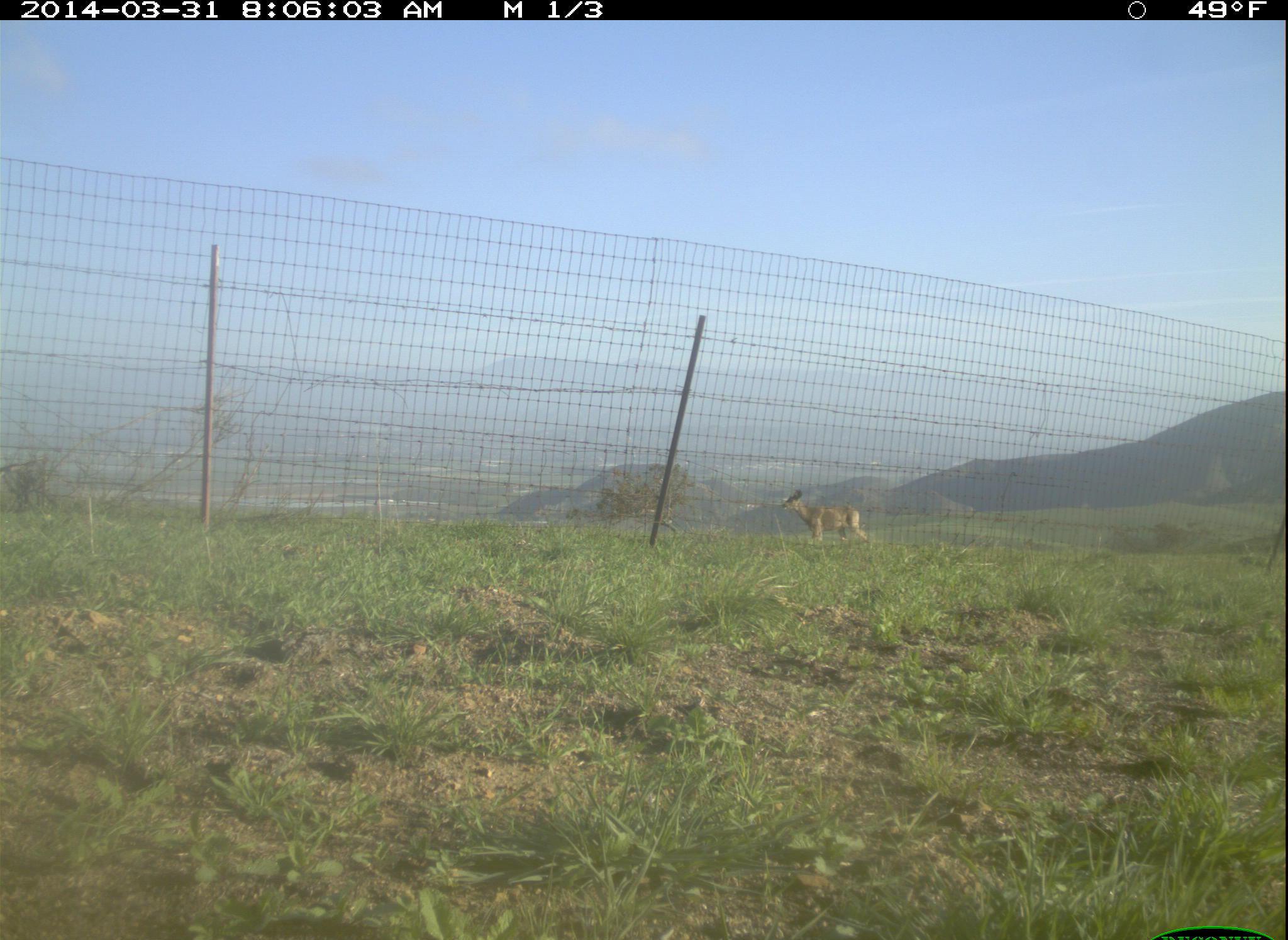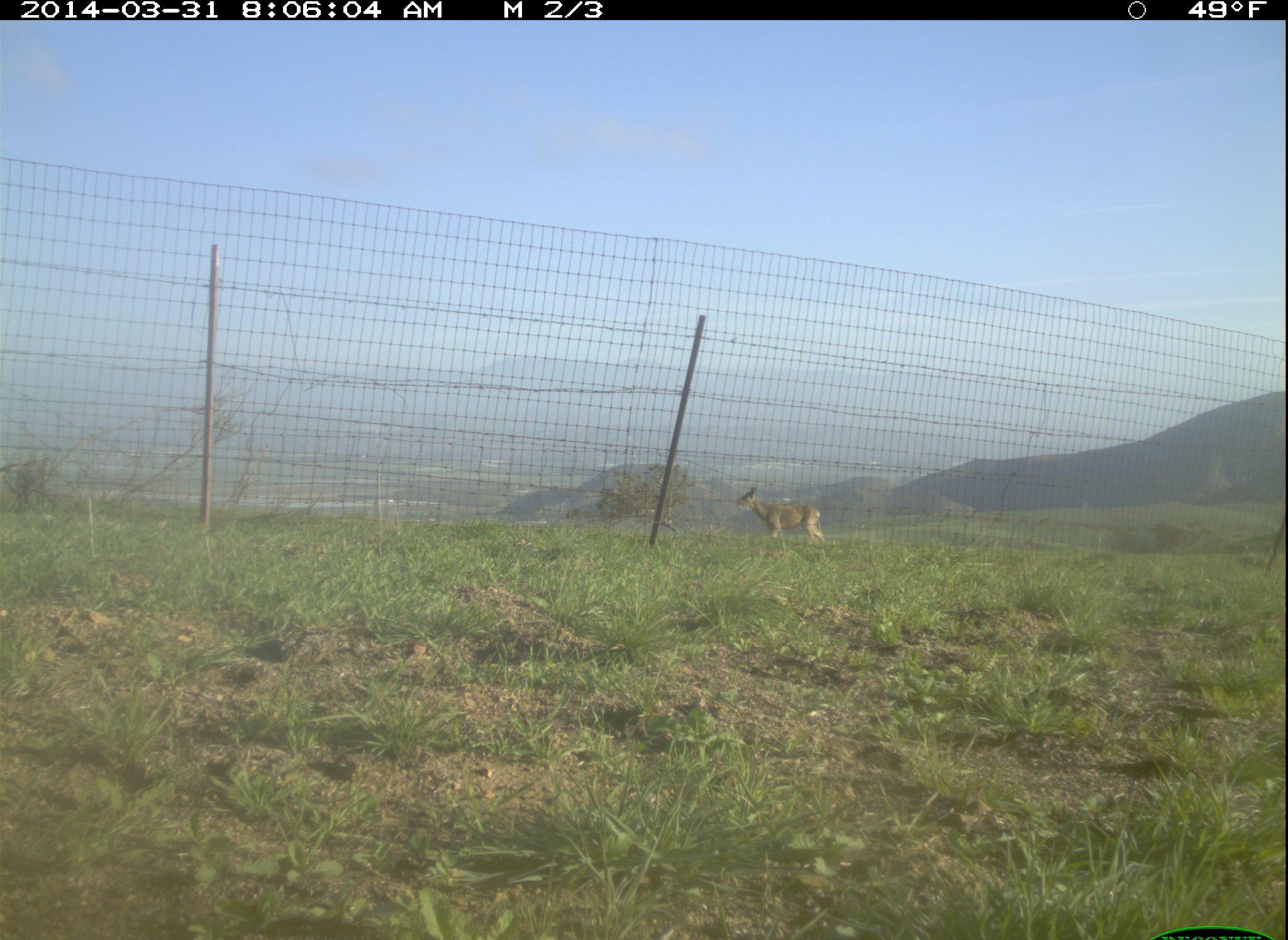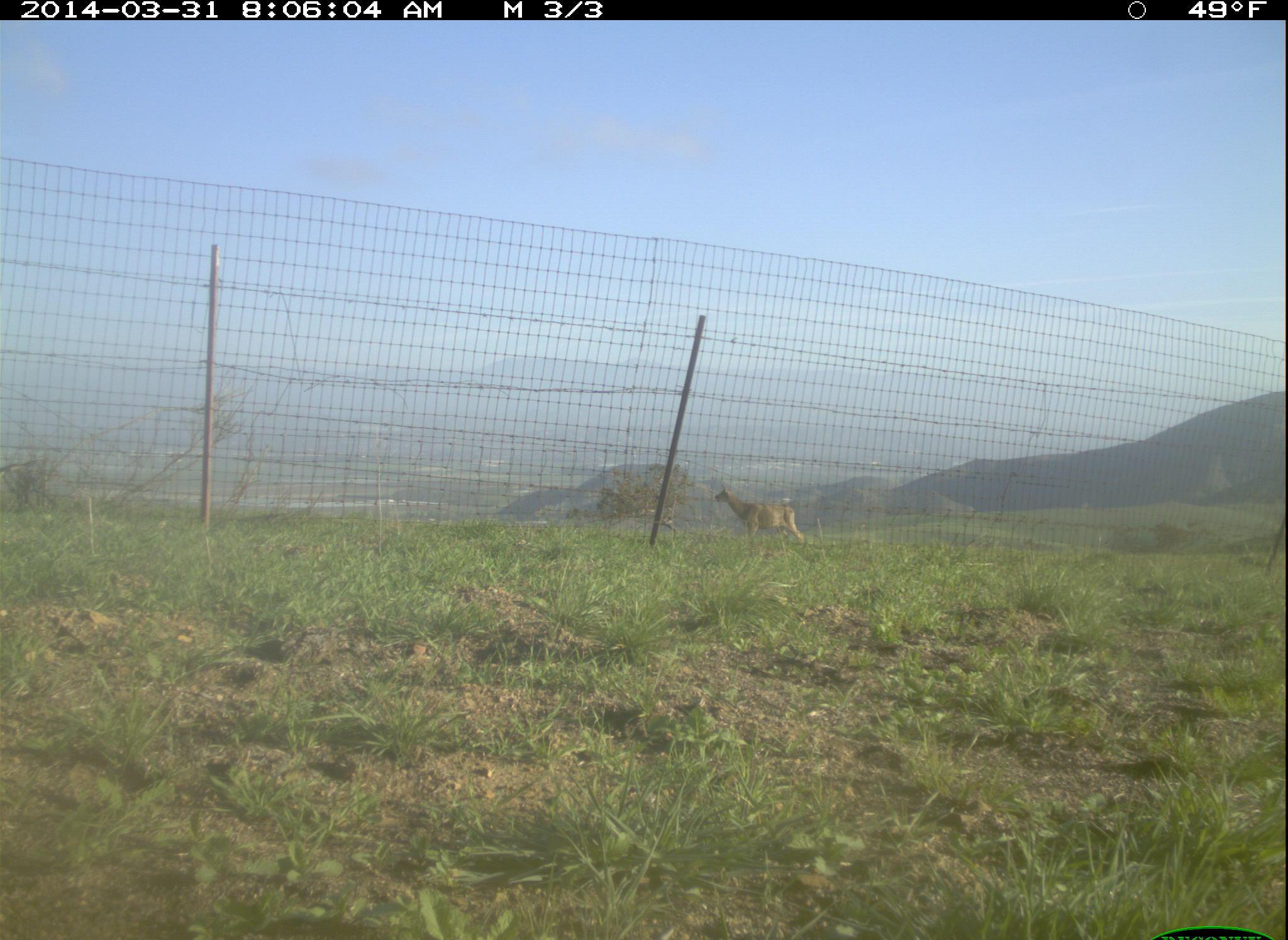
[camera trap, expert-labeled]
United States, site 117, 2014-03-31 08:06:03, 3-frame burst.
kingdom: Animalia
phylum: Chordata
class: Mammalia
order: Artiodactyla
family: Cervidae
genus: Odocoileus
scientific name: Odocoileus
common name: deer